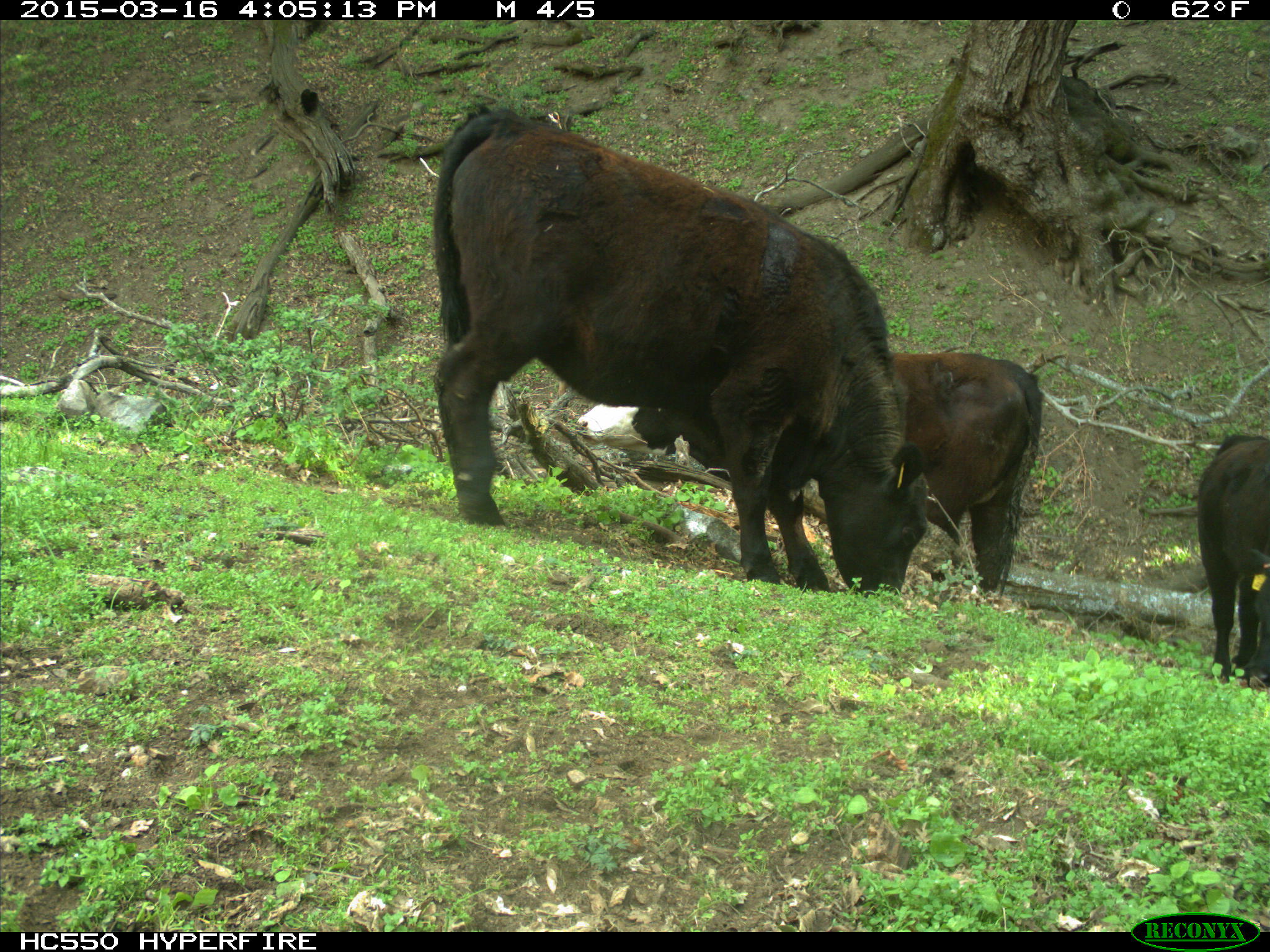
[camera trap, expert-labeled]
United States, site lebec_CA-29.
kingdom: Animalia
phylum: Chordata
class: Mammalia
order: Artiodactyla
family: Bovidae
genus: Bos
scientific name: Bos taurus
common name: domestic cow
Bos taurus (domestic cow).